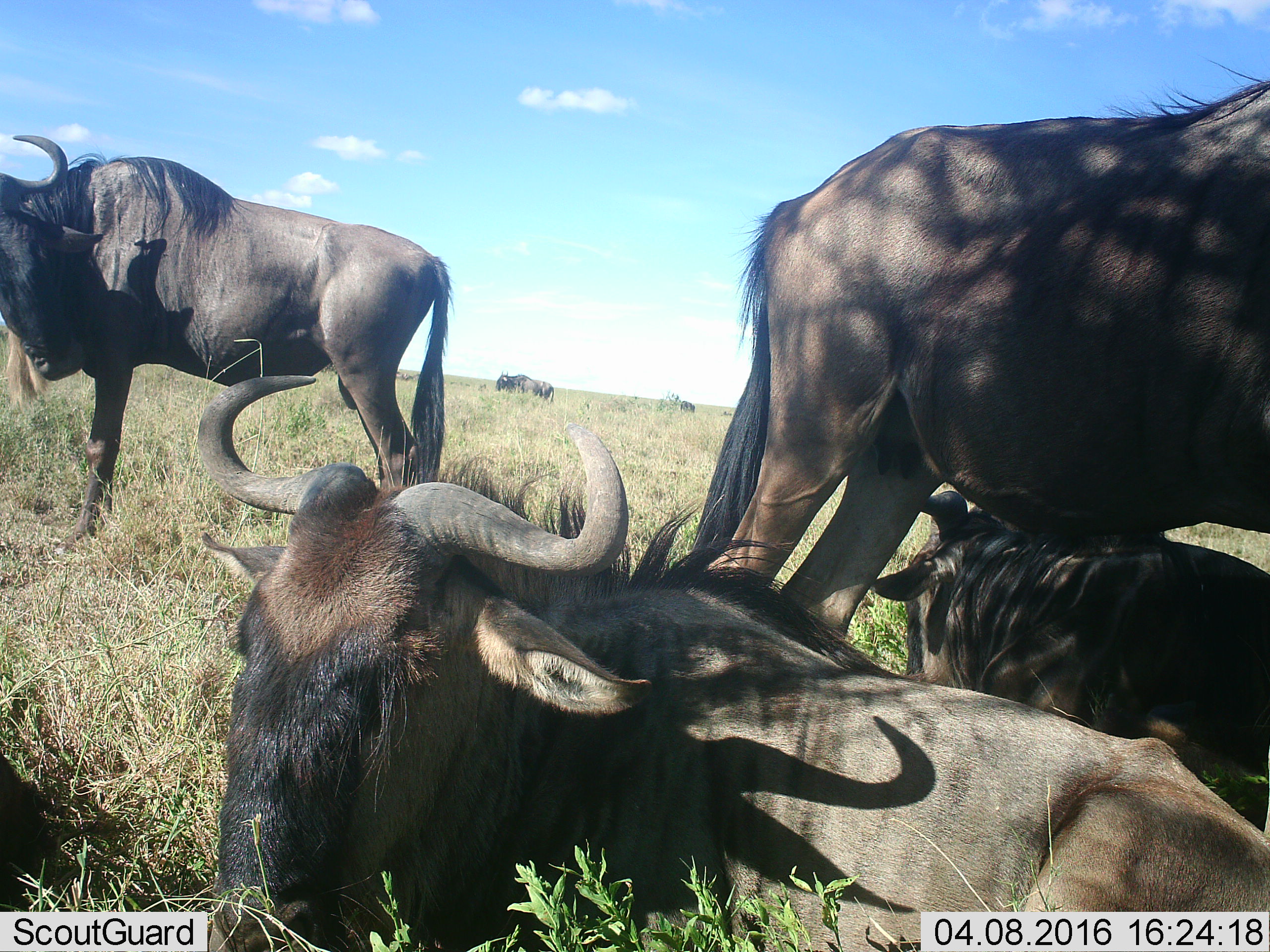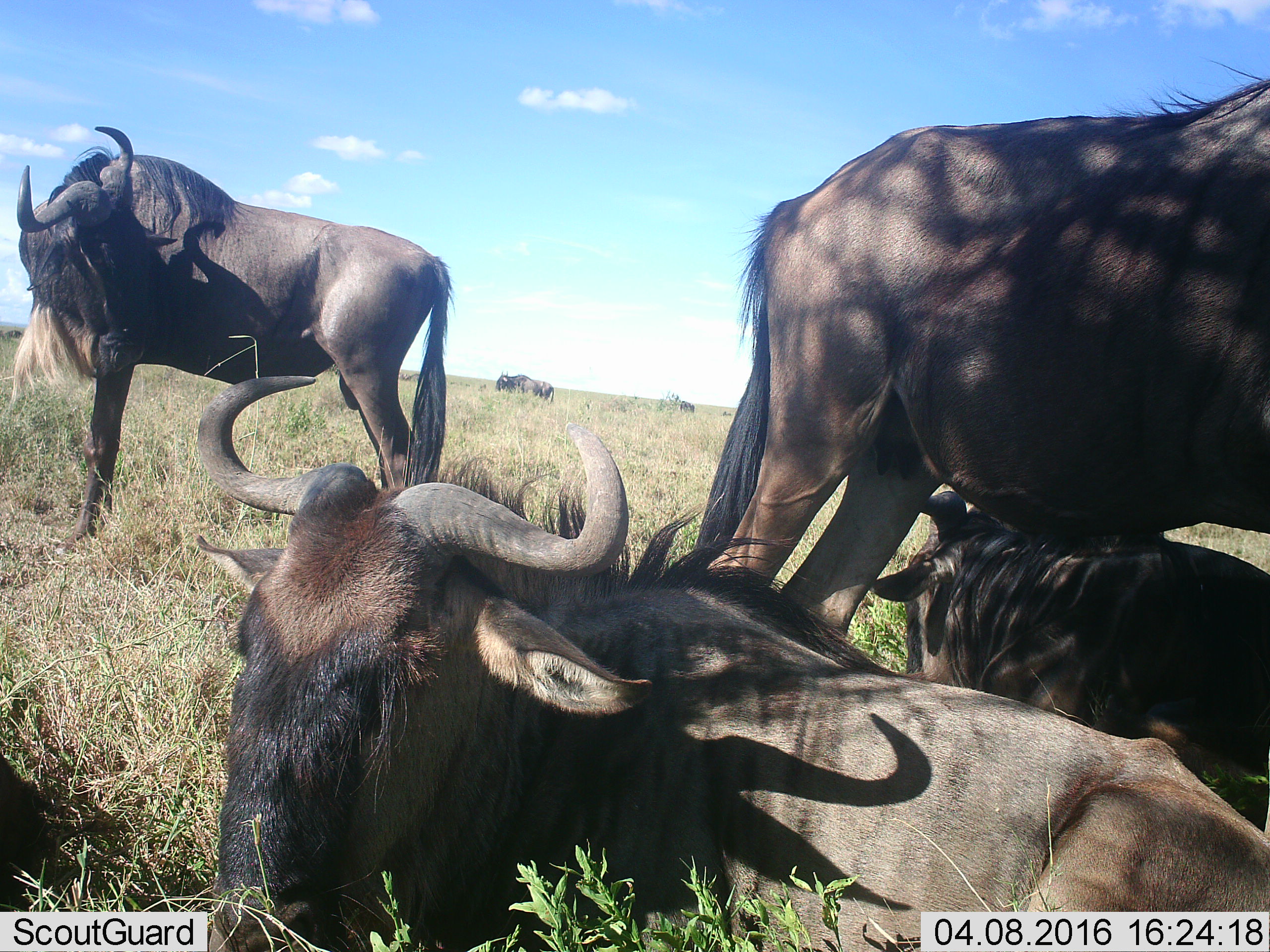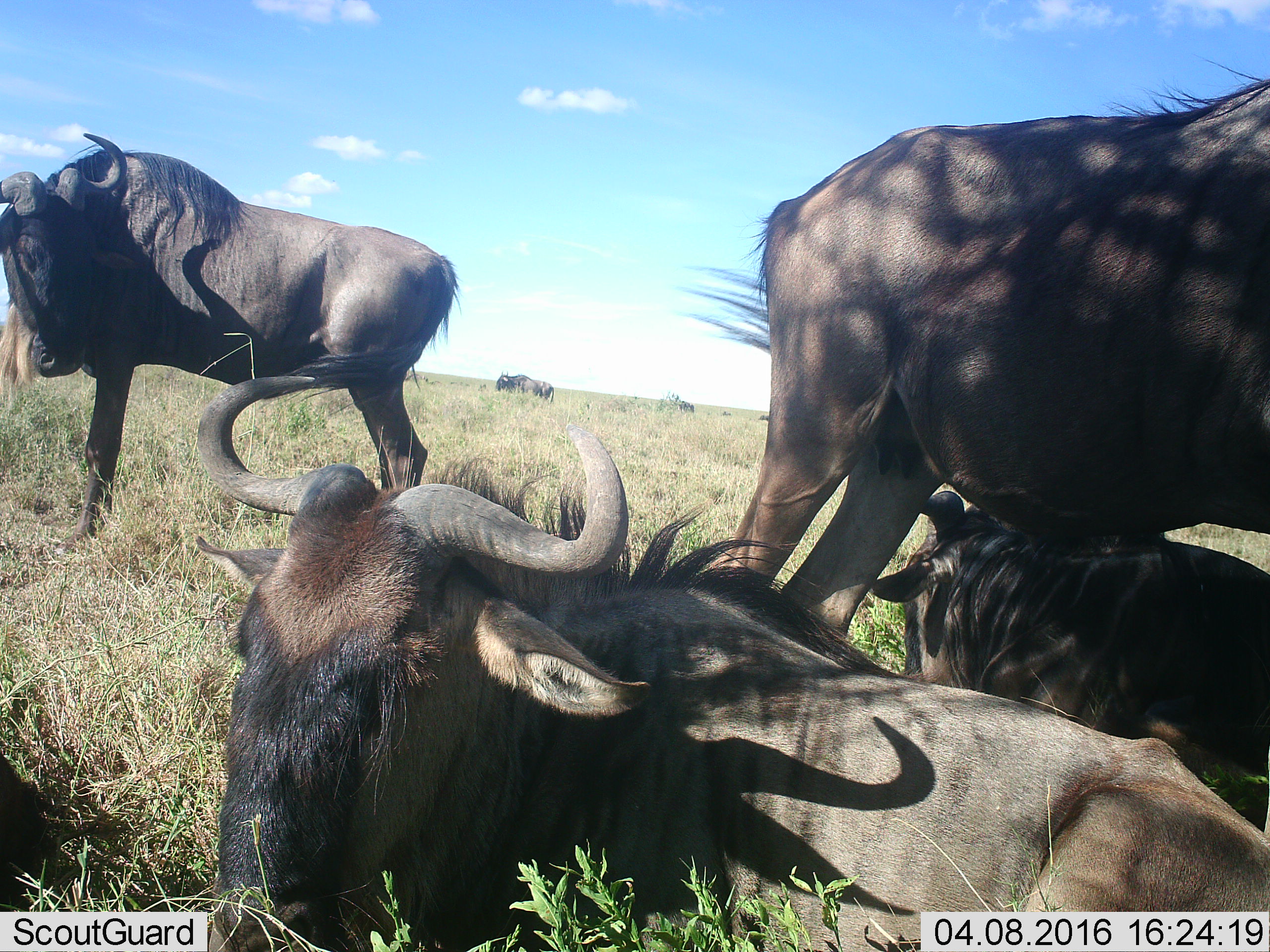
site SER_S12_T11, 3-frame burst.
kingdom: Animalia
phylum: Chordata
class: Mammalia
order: Artiodactyla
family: Bovidae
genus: Connochaetes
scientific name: Connochaetes taurinus taurinus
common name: blue wildebeest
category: wildebeestblue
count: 6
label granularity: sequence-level